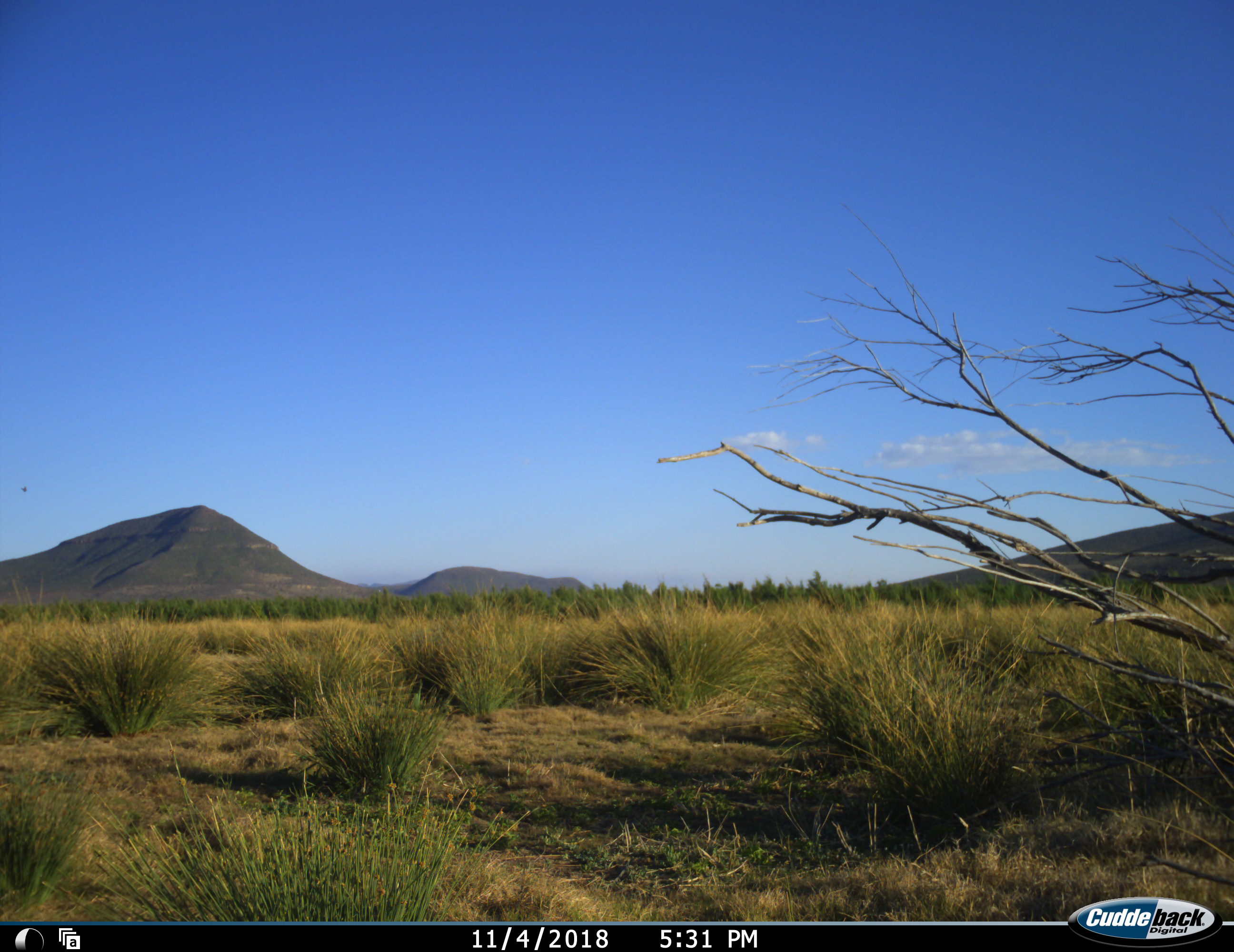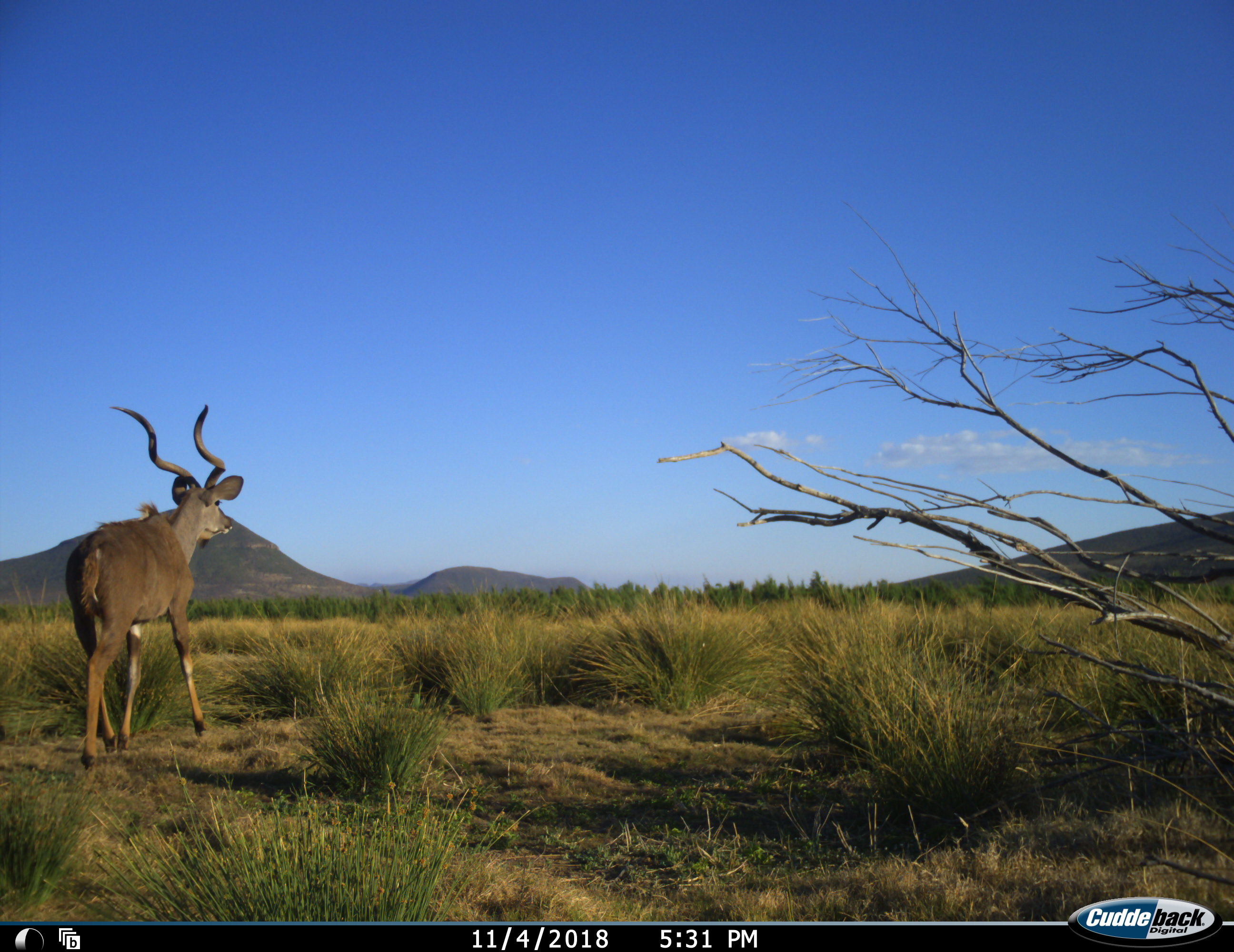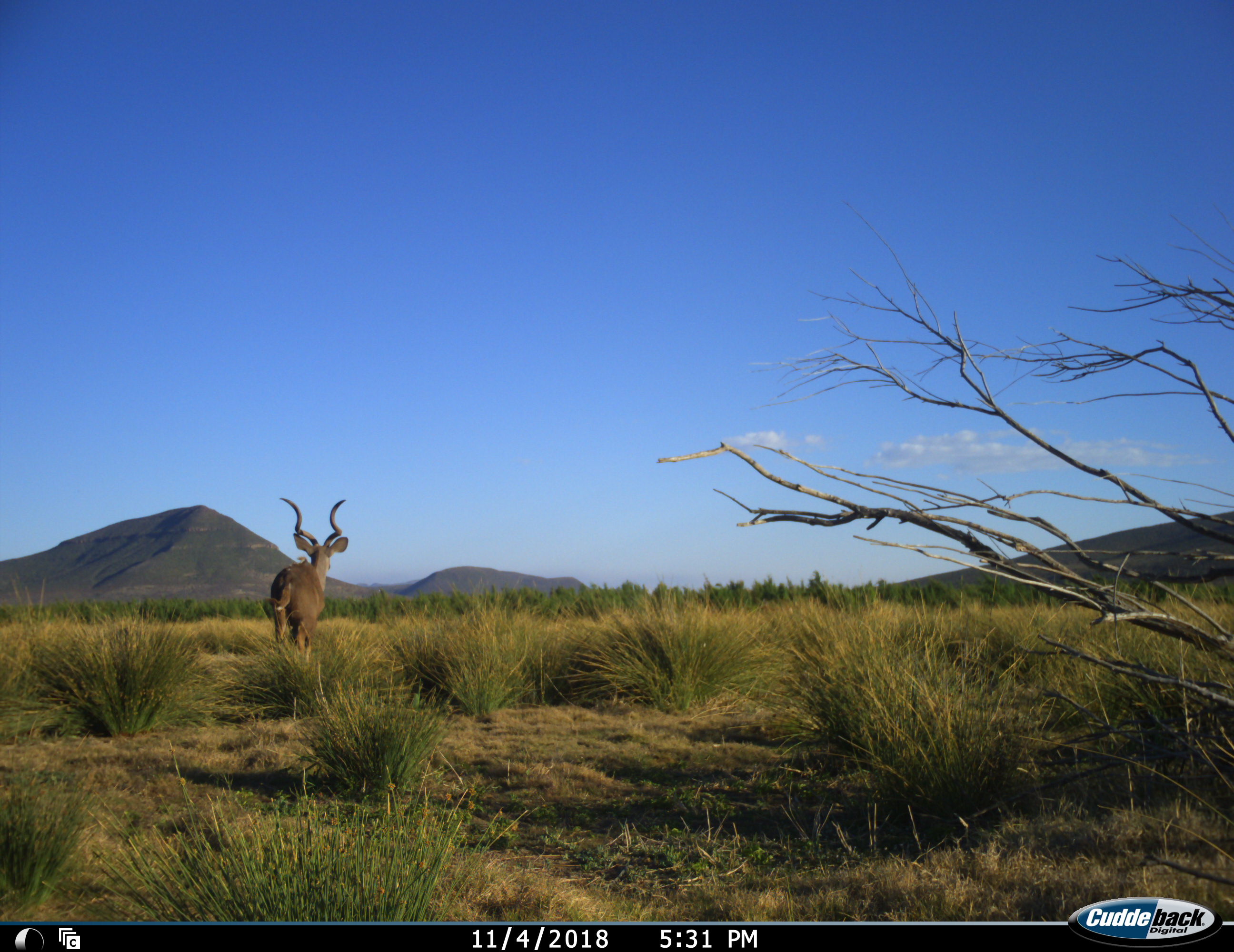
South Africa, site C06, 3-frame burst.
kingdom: Animalia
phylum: Chordata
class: Mammalia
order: Artiodactyla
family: Bovidae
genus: Tragelaphus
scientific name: Tragelaphus strepsiceros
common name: greater kudu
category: kudu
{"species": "kudu (greater kudu) (Tragelaphus strepsiceros)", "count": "1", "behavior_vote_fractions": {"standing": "10%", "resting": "0%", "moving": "100%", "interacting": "0%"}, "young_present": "0%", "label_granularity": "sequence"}